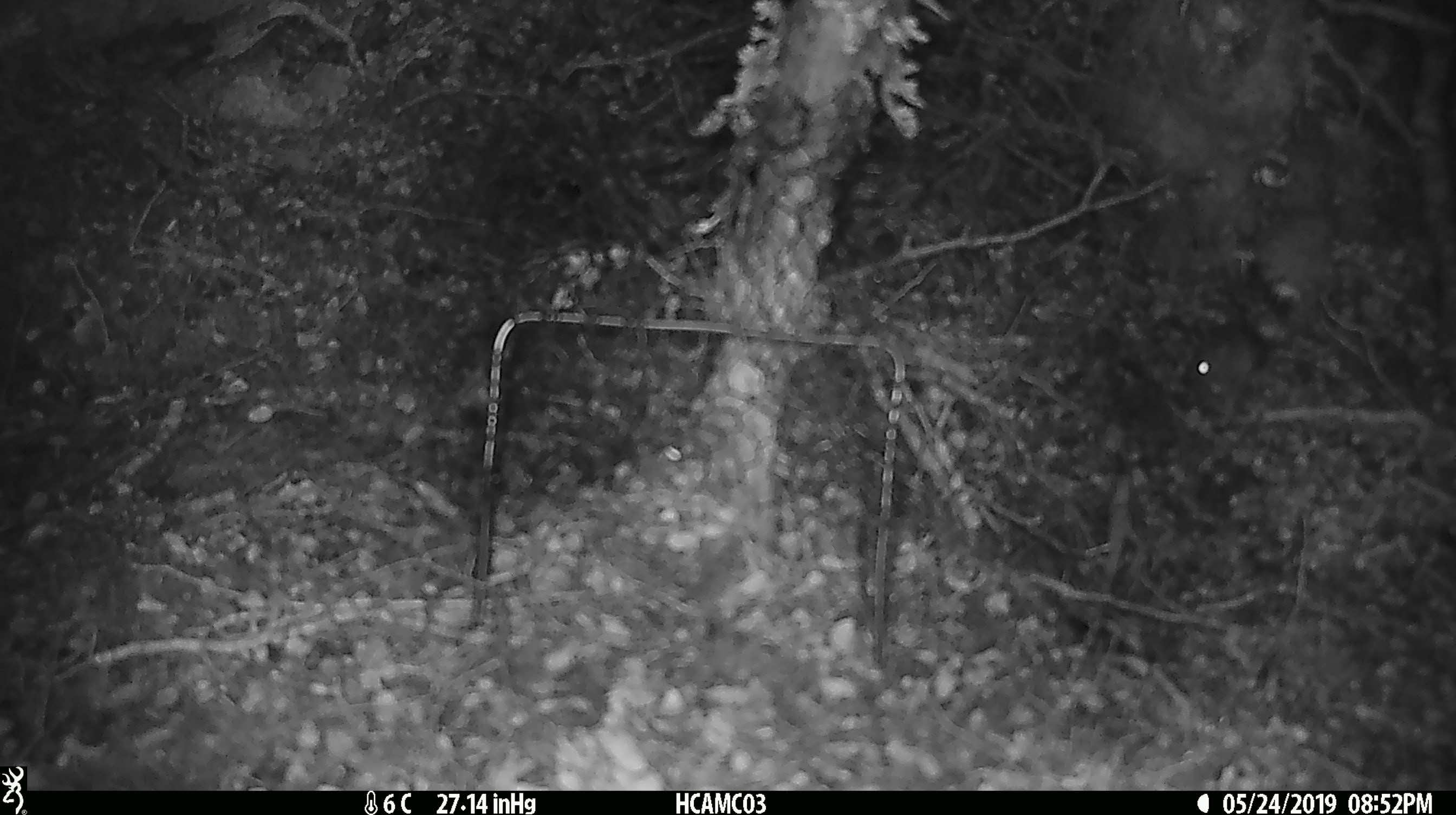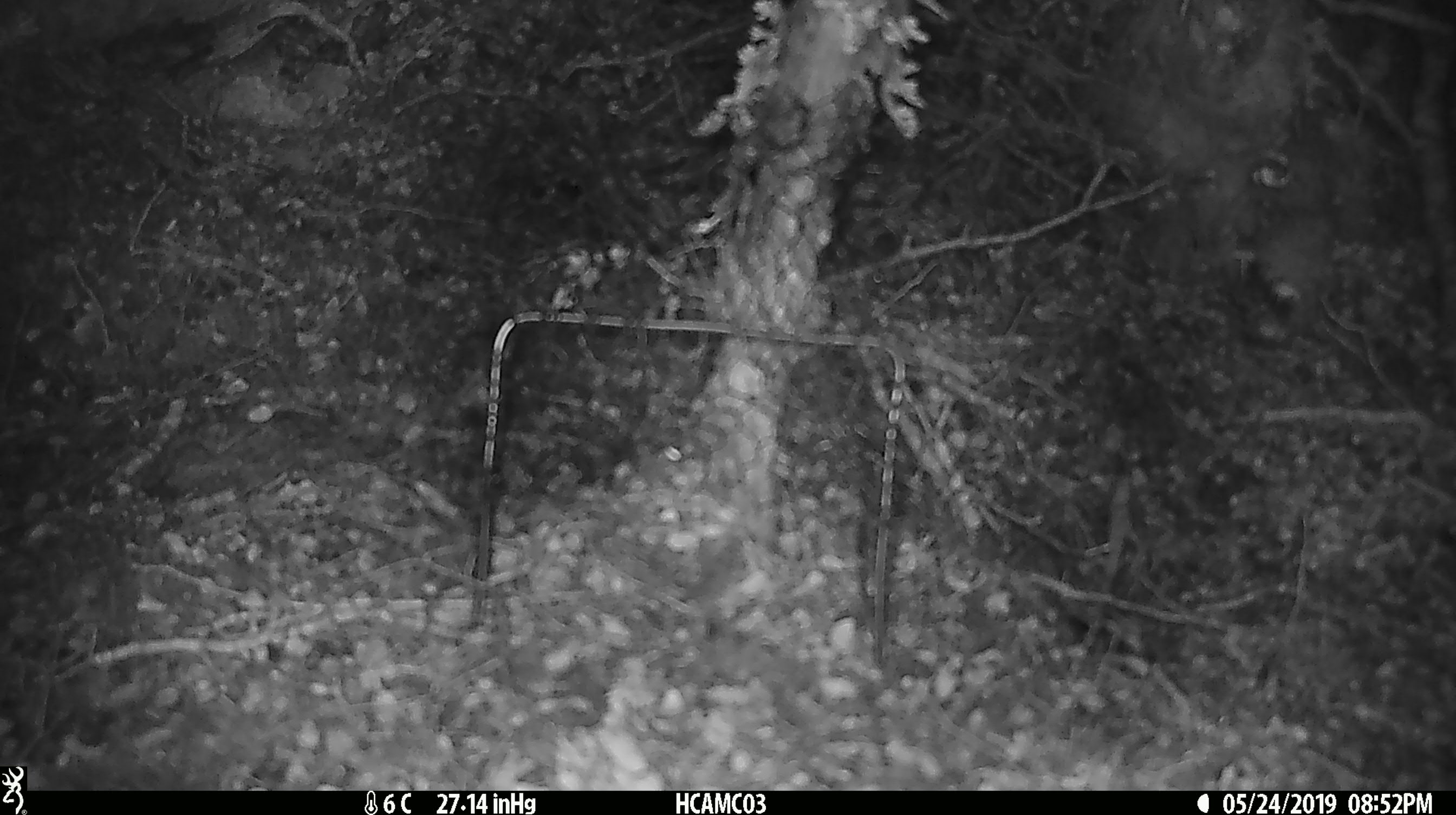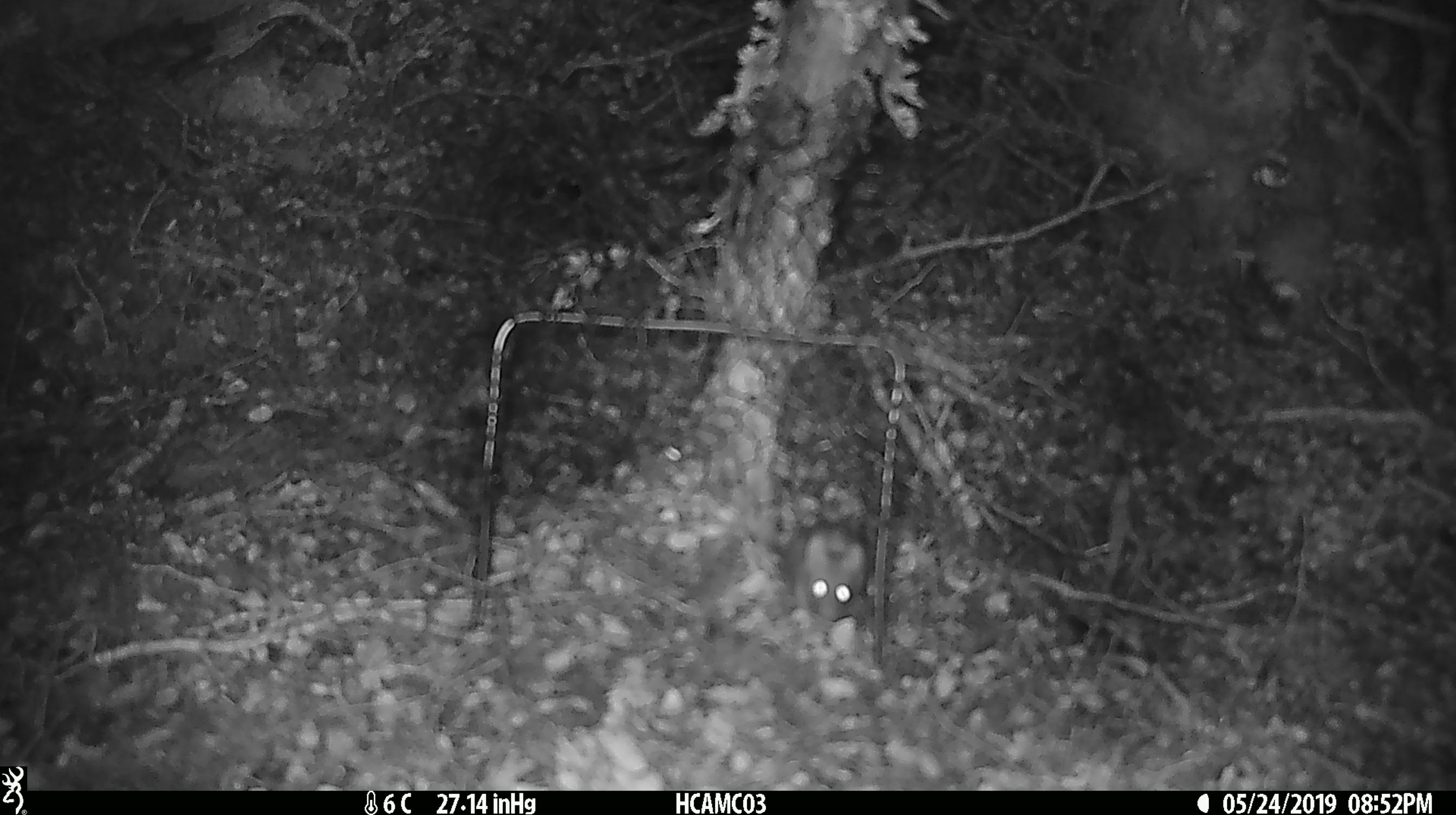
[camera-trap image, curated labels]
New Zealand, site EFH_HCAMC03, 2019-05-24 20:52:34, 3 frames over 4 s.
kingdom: Animalia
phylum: Chordata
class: Mammalia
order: Rodentia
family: Muridae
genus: Mus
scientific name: Mus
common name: mouse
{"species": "mouse (Mus)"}